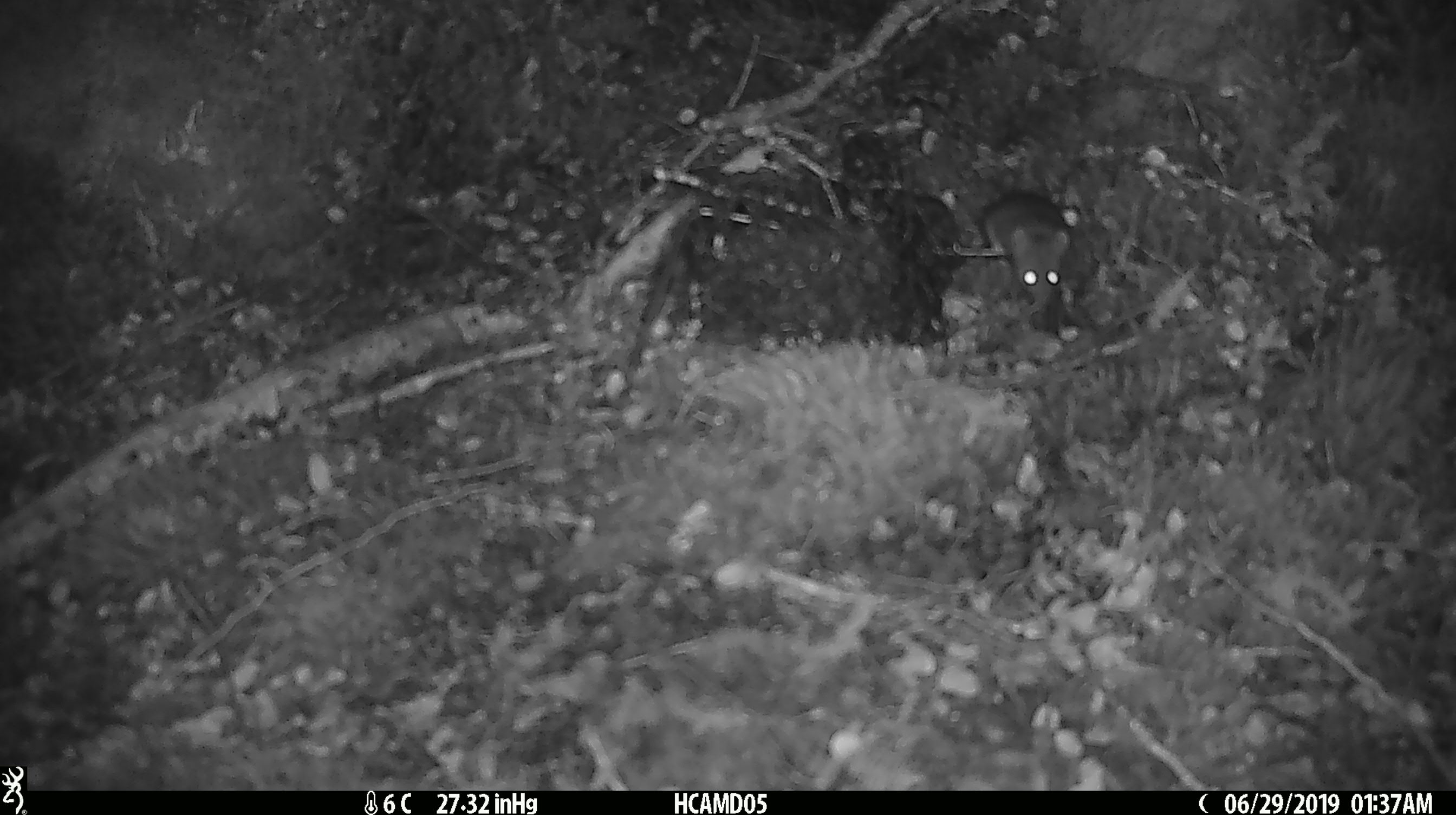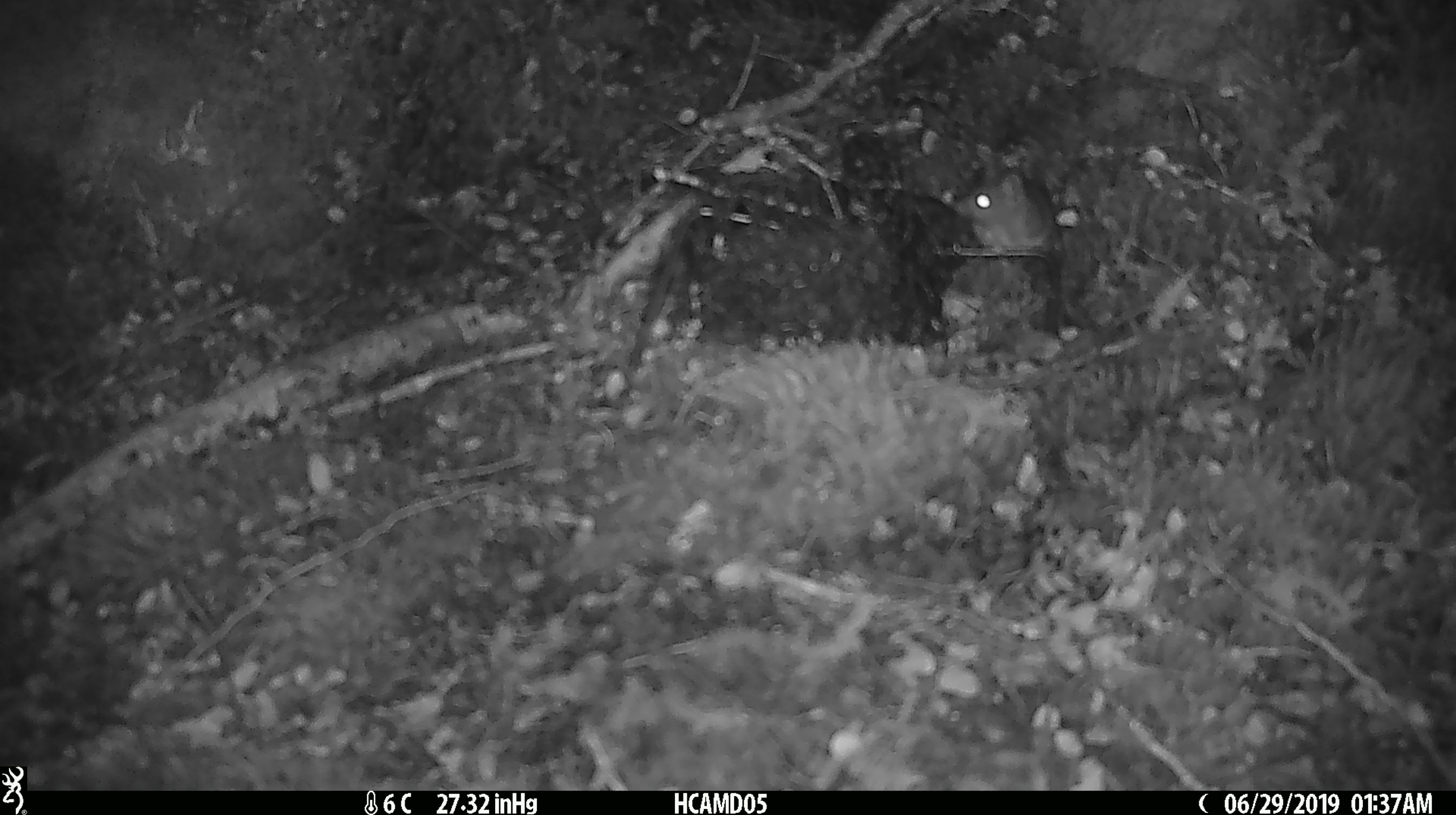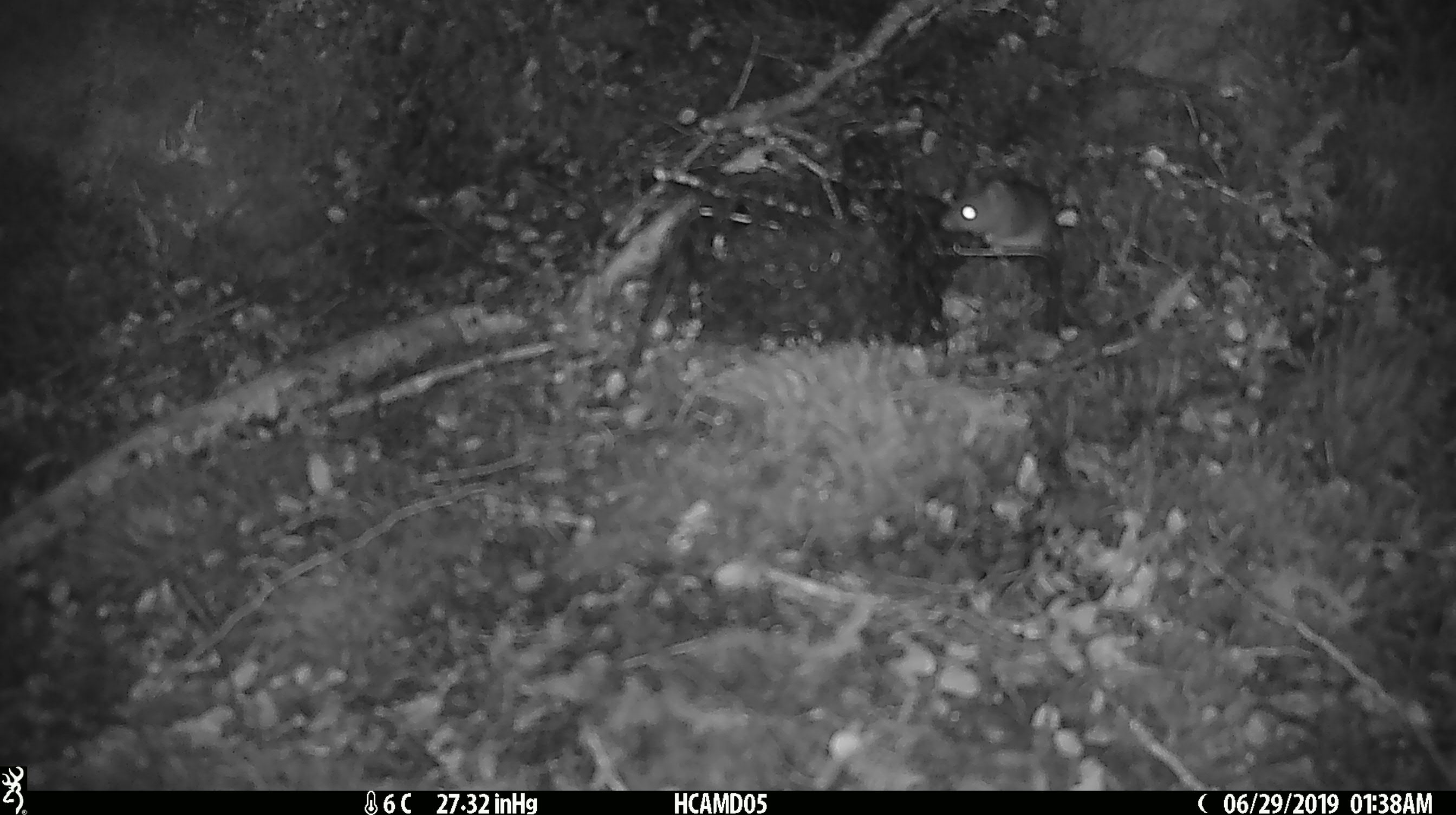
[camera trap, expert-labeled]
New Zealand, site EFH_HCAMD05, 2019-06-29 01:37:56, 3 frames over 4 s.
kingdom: Animalia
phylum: Chordata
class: Mammalia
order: Rodentia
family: Muridae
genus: Mus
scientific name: Mus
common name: mouse